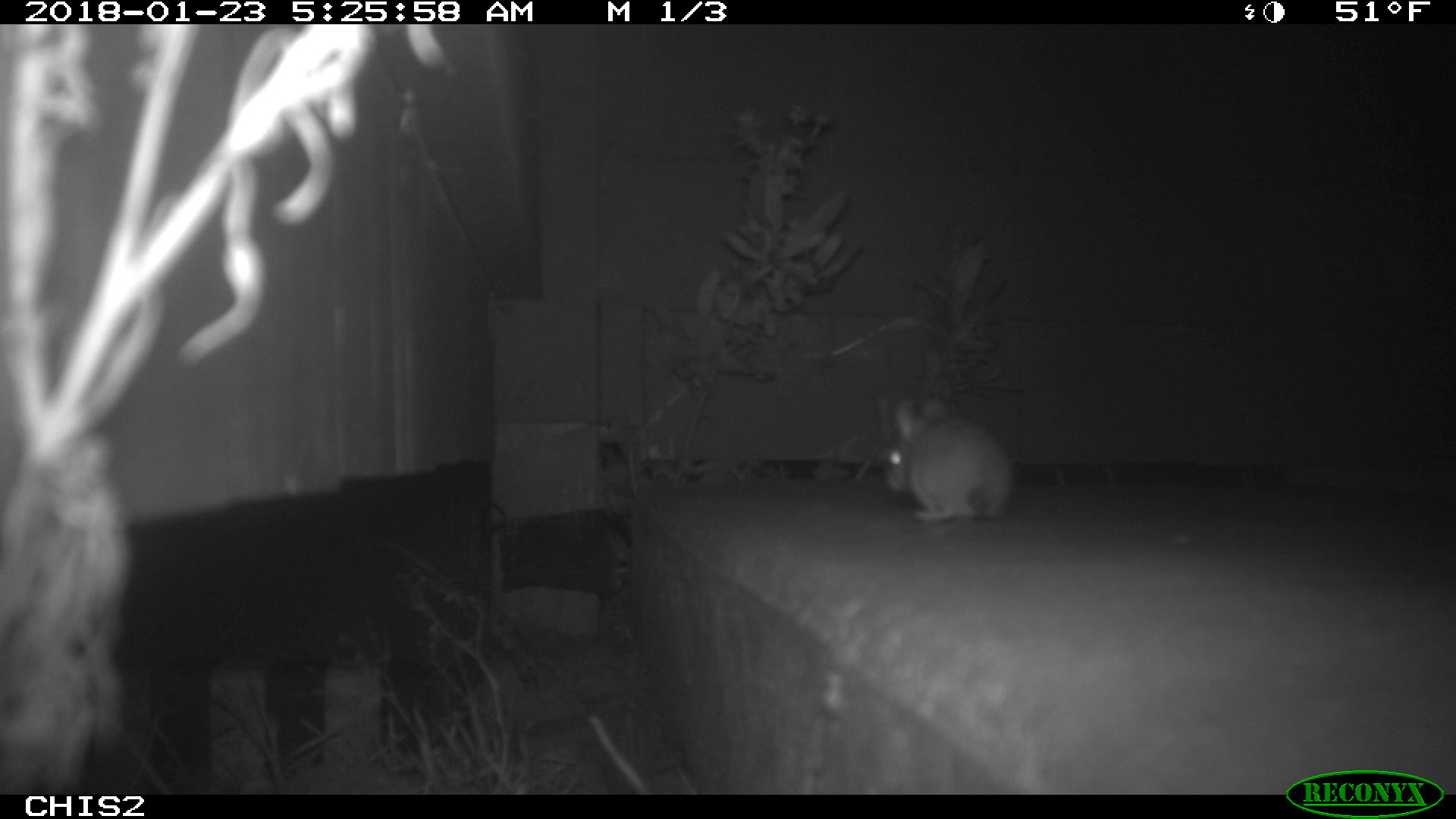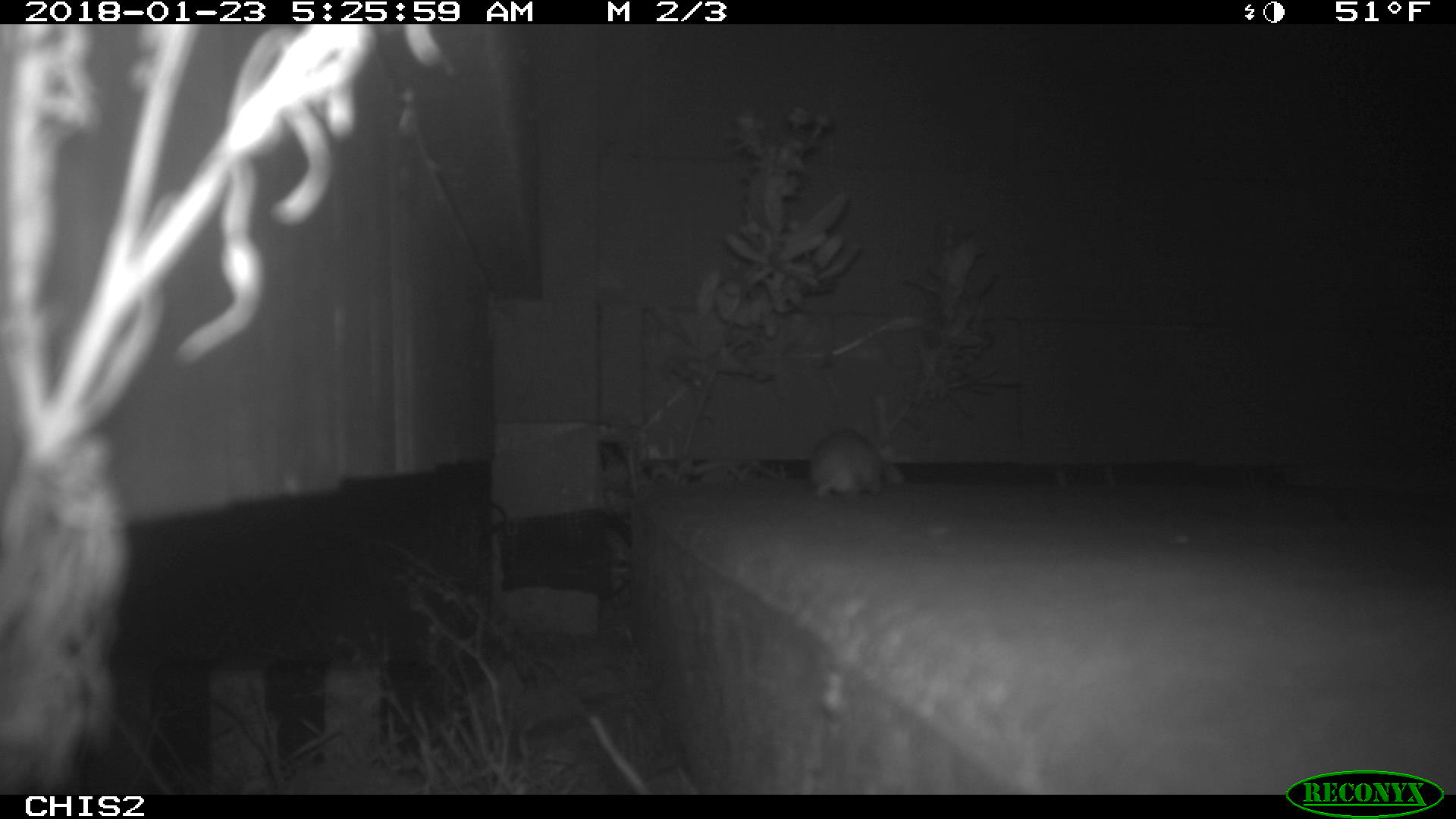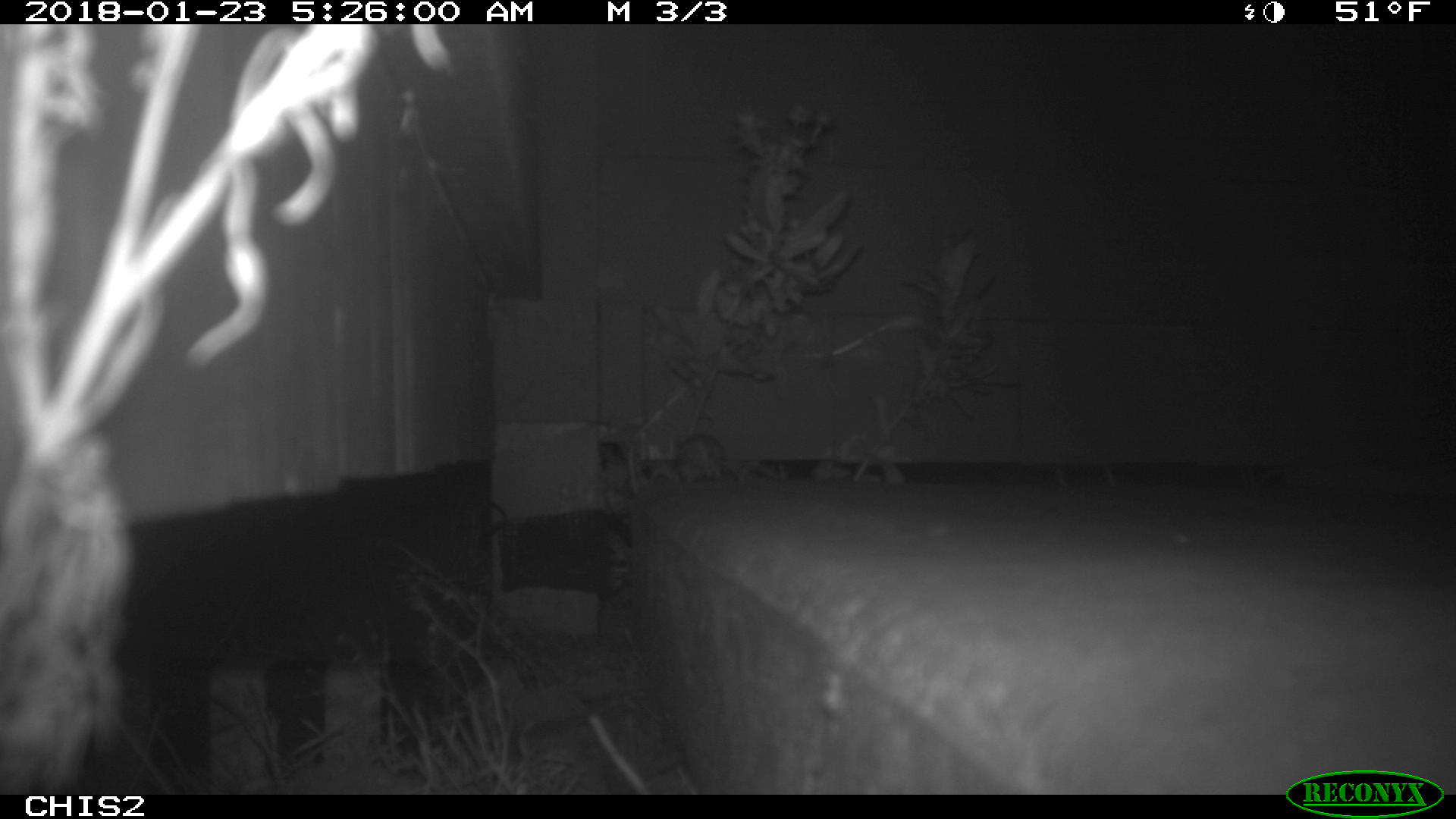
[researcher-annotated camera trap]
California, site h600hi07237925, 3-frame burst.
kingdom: Animalia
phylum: Chordata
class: Mammalia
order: Rodentia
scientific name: Rodentia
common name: rodent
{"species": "rodent (Rodentia)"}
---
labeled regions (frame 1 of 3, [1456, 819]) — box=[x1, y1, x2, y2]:
rodent: box=[883, 391, 1014, 522]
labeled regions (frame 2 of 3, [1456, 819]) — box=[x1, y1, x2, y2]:
rodent: box=[806, 427, 905, 500]